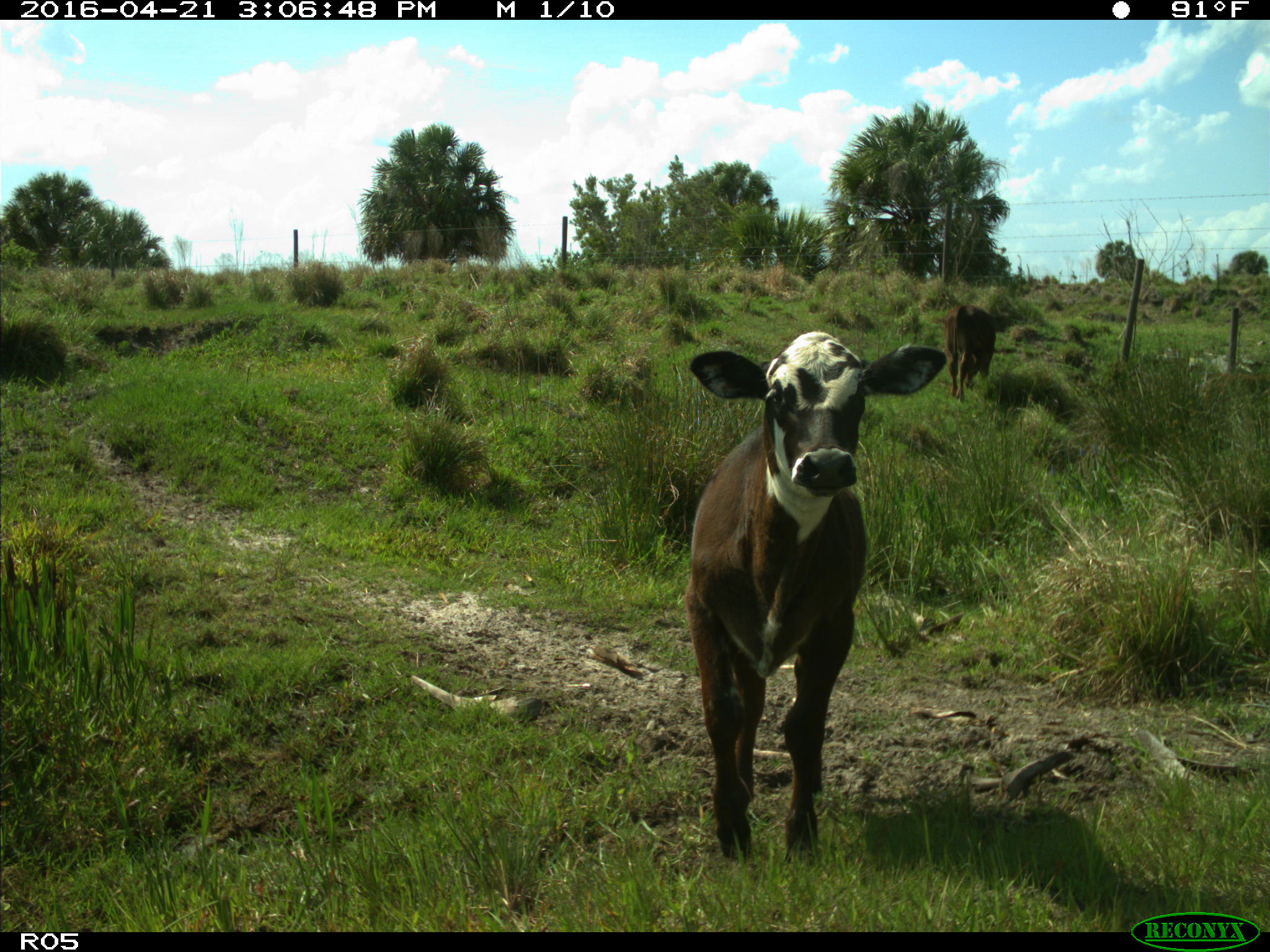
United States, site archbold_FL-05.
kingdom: Animalia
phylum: Chordata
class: Mammalia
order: Artiodactyla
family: Bovidae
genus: Bos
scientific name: Bos taurus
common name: domestic cow